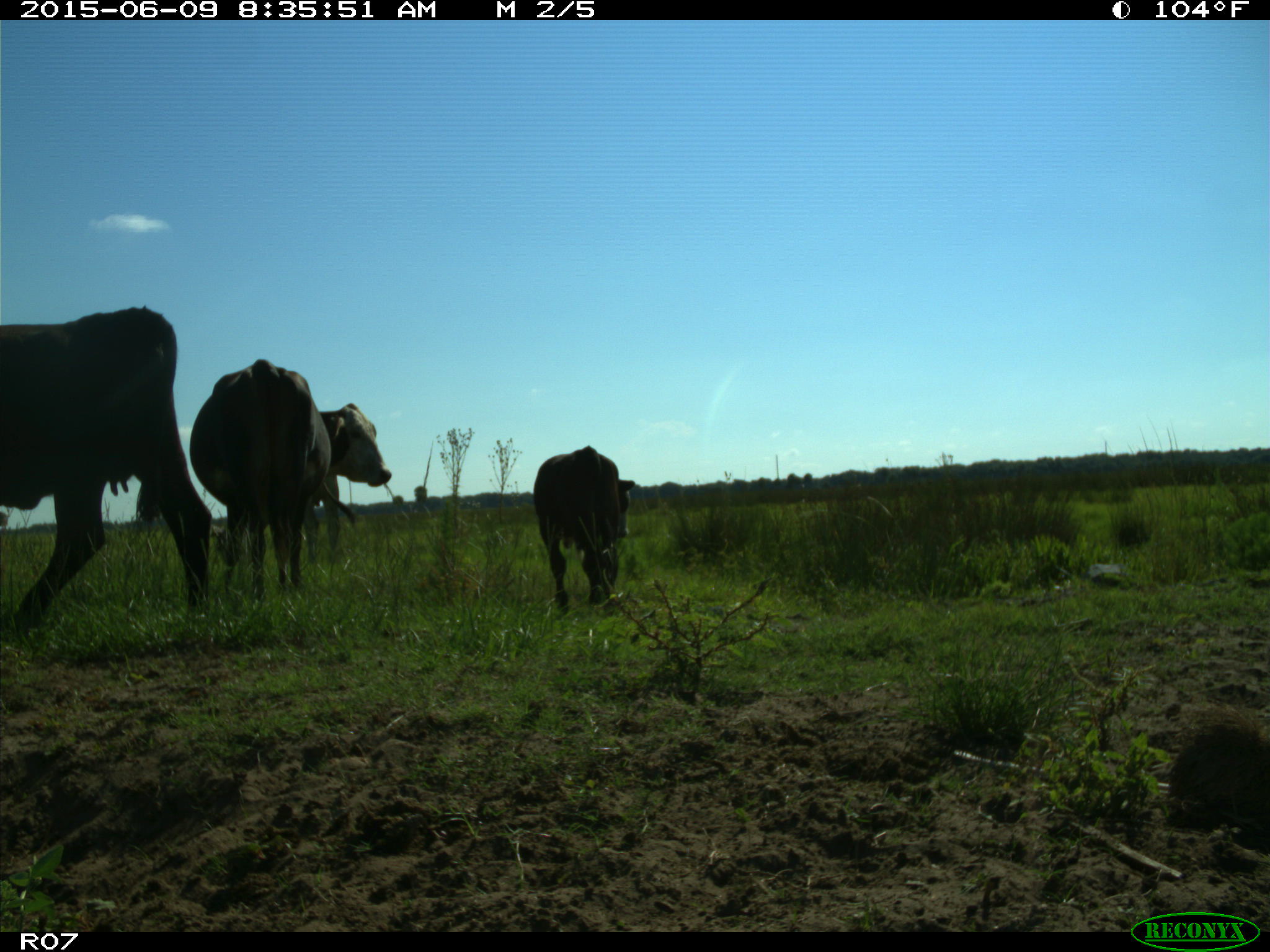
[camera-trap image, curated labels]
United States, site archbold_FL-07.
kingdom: Animalia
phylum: Chordata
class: Mammalia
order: Artiodactyla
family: Bovidae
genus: Bos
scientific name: Bos taurus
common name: domestic cow